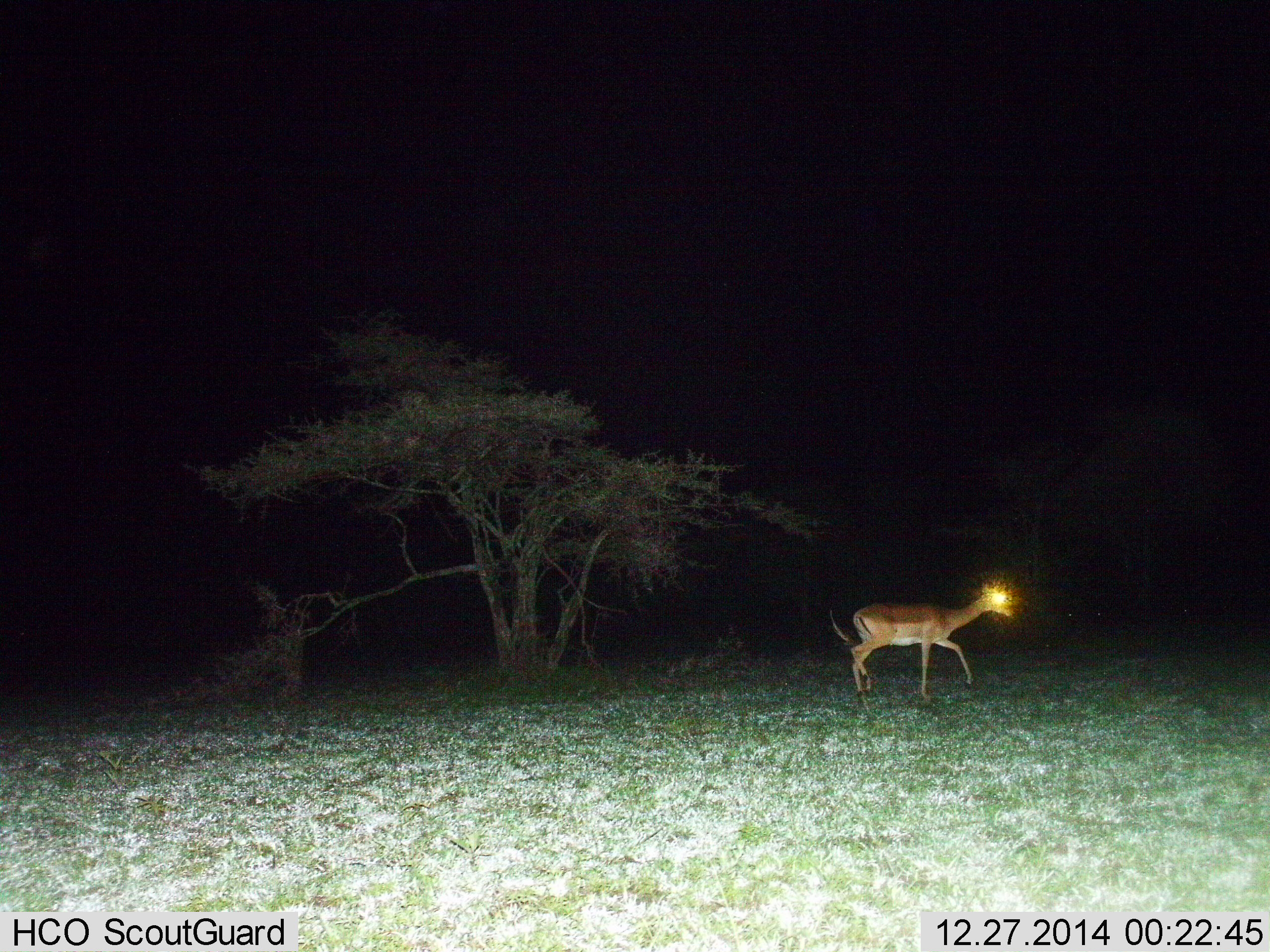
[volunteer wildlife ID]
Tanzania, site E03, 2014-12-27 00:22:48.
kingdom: Animalia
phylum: Chordata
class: Mammalia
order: Artiodactyla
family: Bovidae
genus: Aepyceros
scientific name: Aepyceros melampus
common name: impala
Impala (Aepyceros melampus), count 1. Behavior (volunteer vote fractions): standing 0%, resting 0%, moving 100%, interacting 0%. Young present (vote fraction): 0%. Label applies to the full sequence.